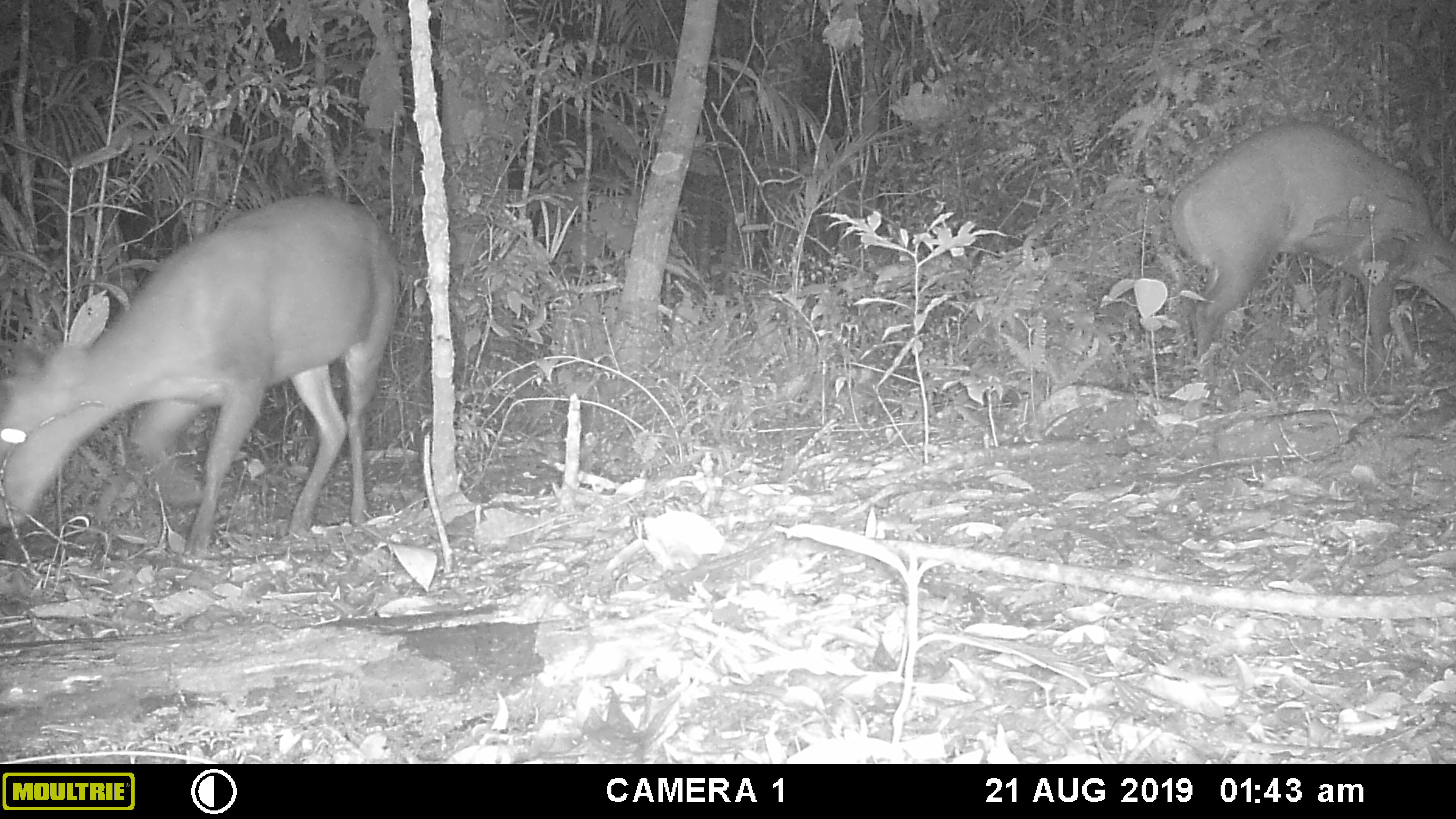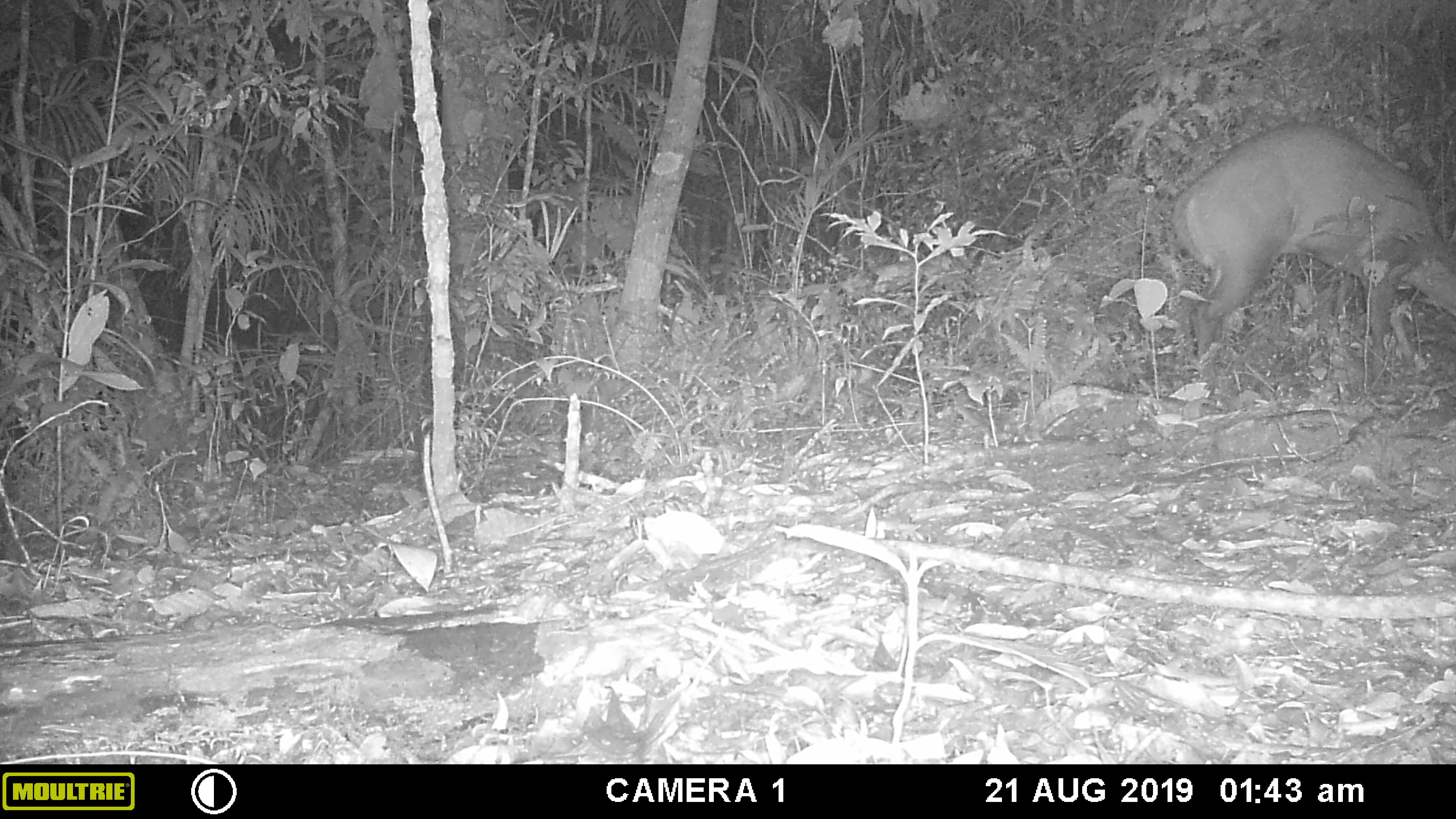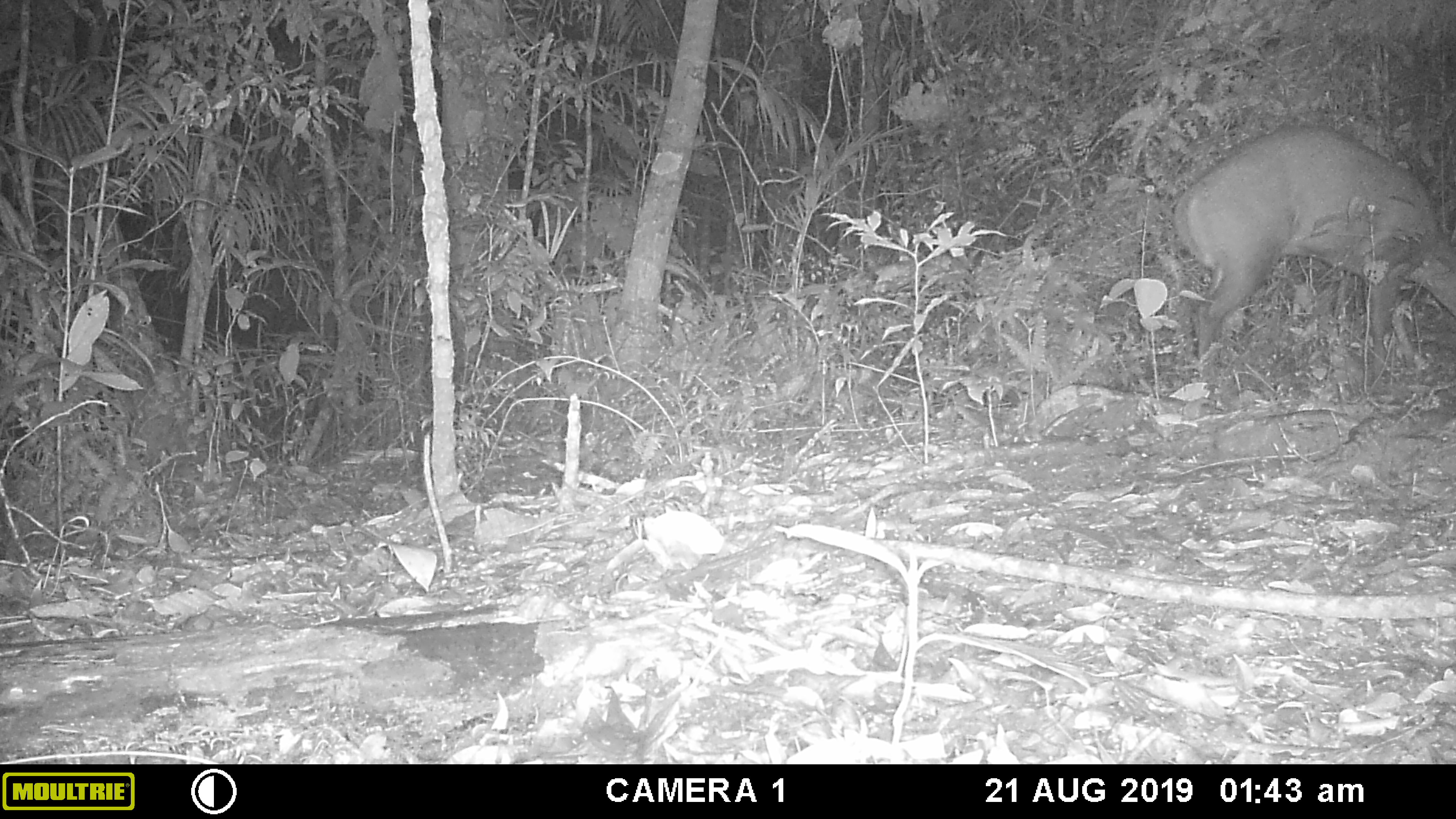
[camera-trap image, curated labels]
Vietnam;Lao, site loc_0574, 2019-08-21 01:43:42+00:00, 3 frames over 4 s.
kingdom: Animalia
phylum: Chordata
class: Mammalia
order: Artiodactyla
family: Cervidae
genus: Muntiacus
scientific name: Muntiacus rooseveltorum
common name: roosevelt's muntjac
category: roosevelts muntjac group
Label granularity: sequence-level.